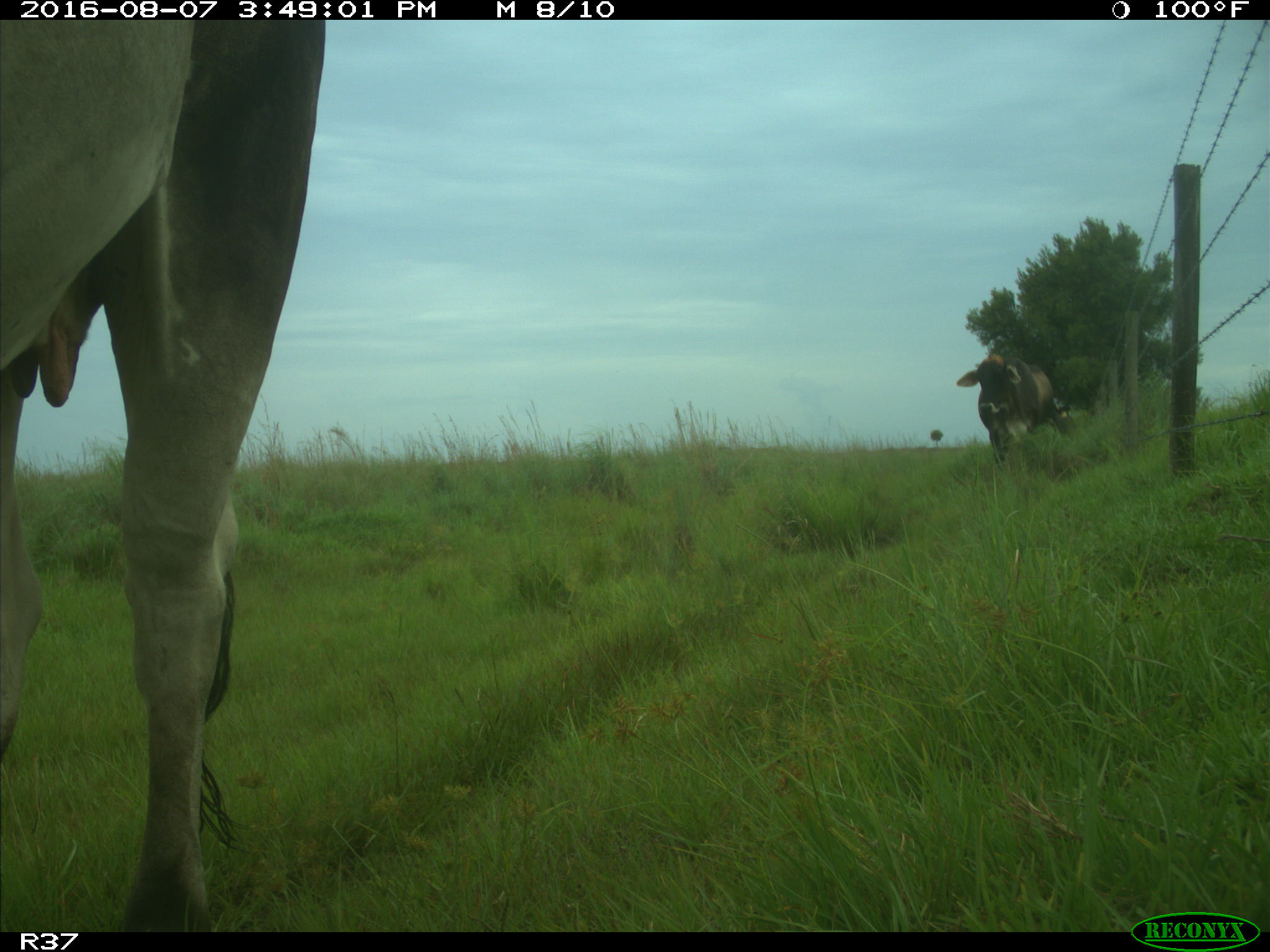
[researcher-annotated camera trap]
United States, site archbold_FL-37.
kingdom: Animalia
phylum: Chordata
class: Mammalia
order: Artiodactyla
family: Bovidae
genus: Bos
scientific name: Bos taurus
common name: domestic cow